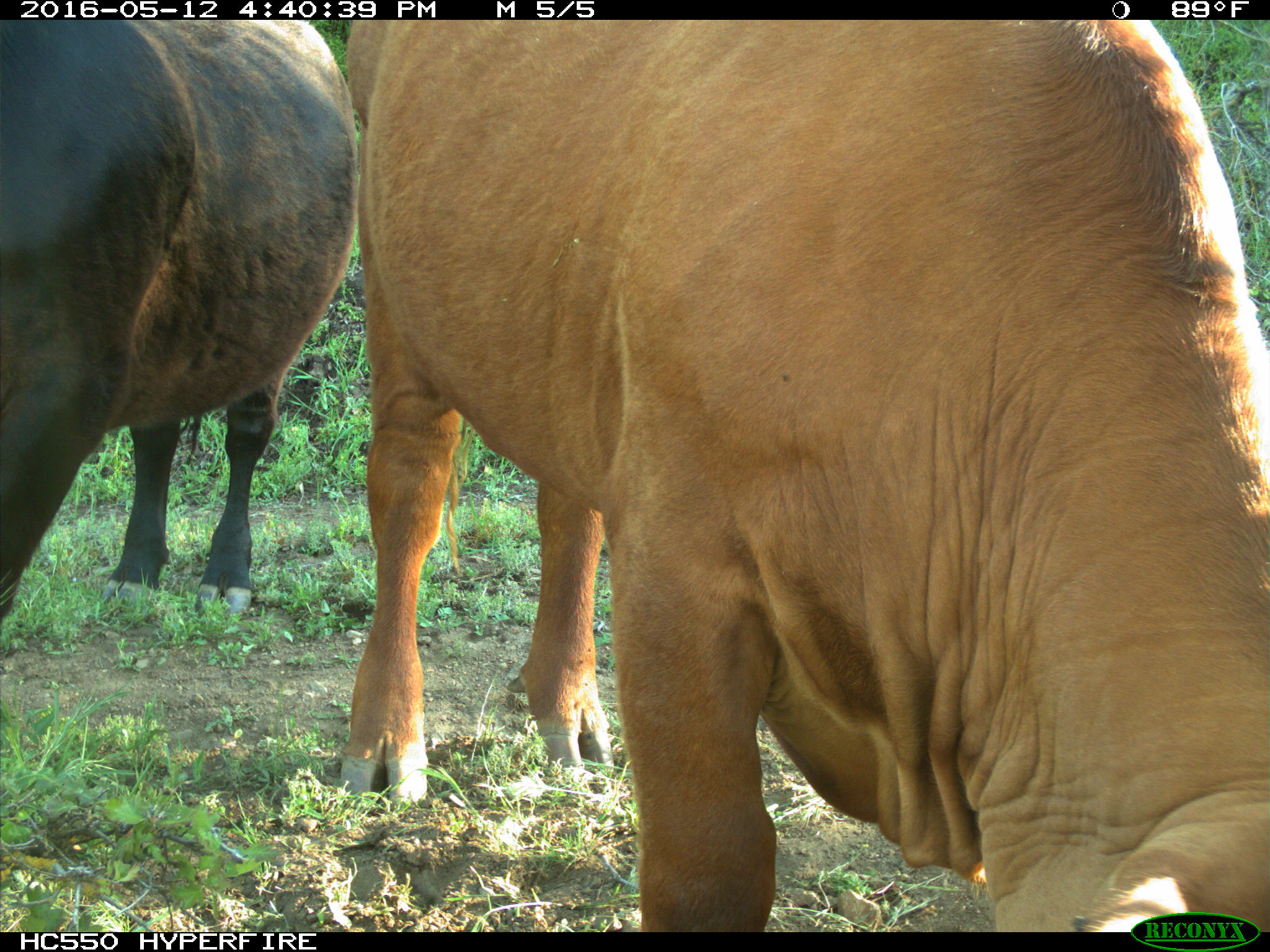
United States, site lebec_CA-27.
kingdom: Animalia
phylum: Chordata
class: Mammalia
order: Artiodactyla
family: Bovidae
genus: Bos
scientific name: Bos taurus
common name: domestic cow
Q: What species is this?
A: Bos taurus (domestic cow).